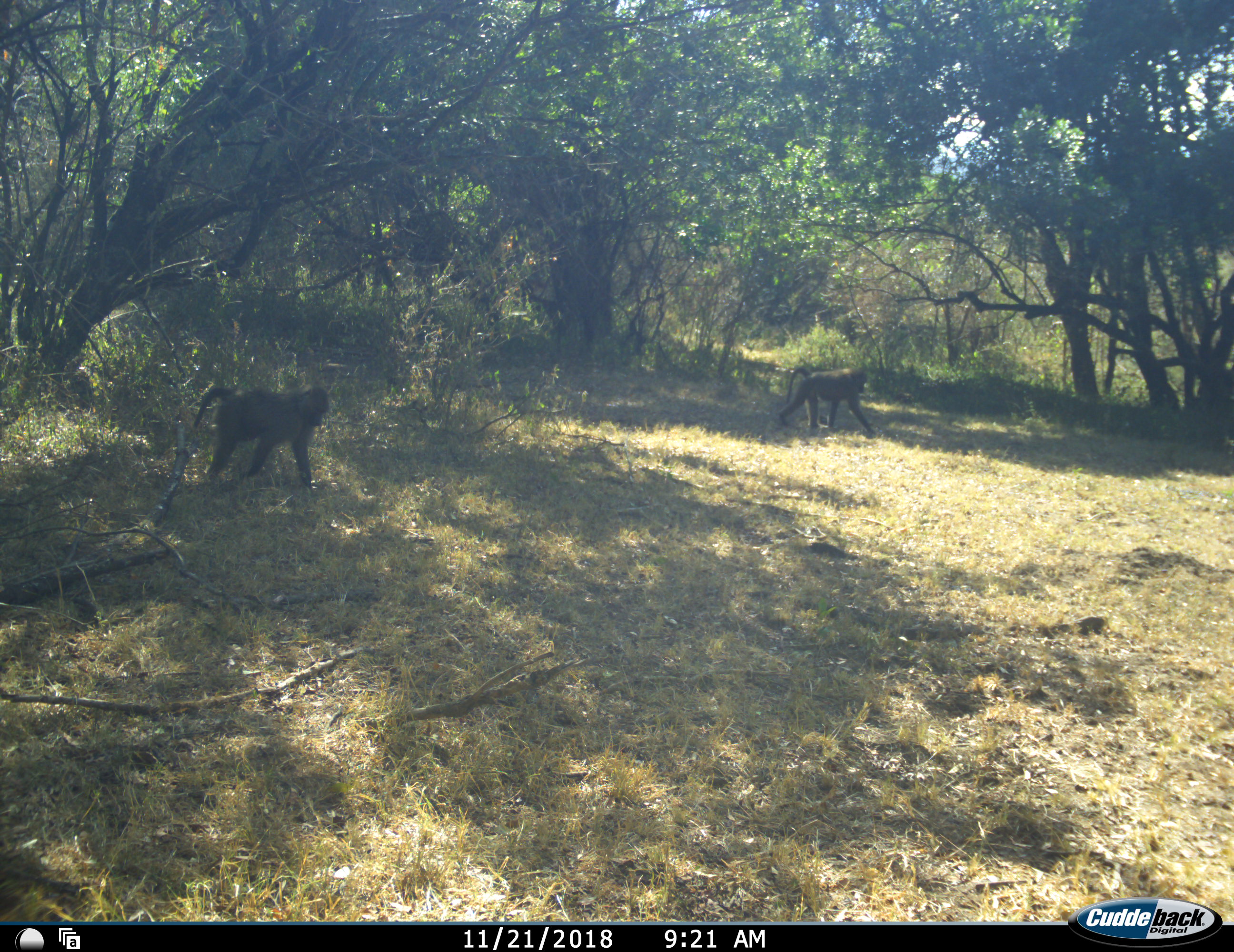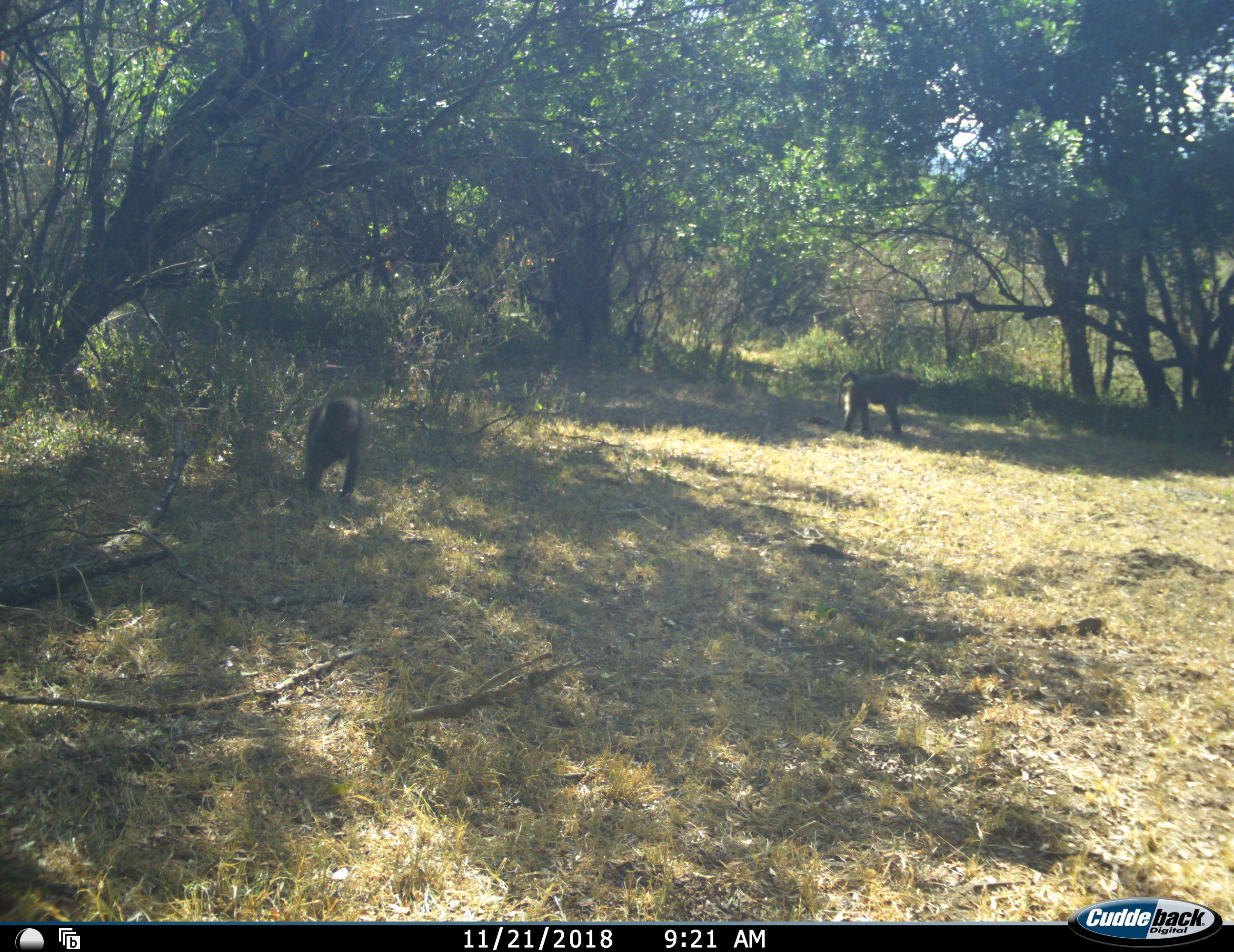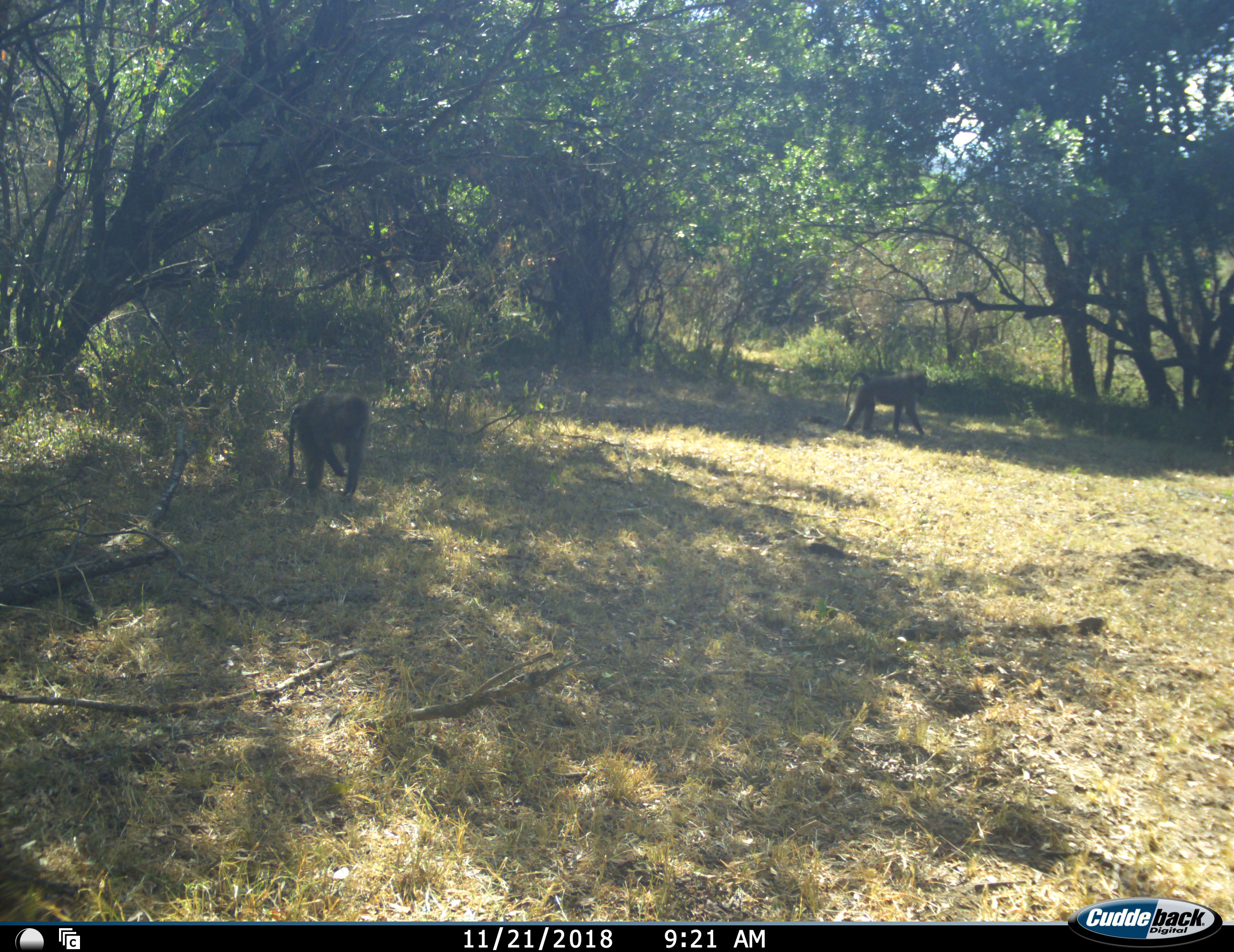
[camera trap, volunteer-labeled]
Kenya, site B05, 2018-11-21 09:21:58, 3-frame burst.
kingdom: Animalia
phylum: Chordata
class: Mammalia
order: Primates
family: Cercopithecidae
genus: Papio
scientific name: Papio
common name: baboon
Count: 2.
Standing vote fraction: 33%.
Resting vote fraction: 0%.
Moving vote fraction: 100%.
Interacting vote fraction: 0%.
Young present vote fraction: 0%.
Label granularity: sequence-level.